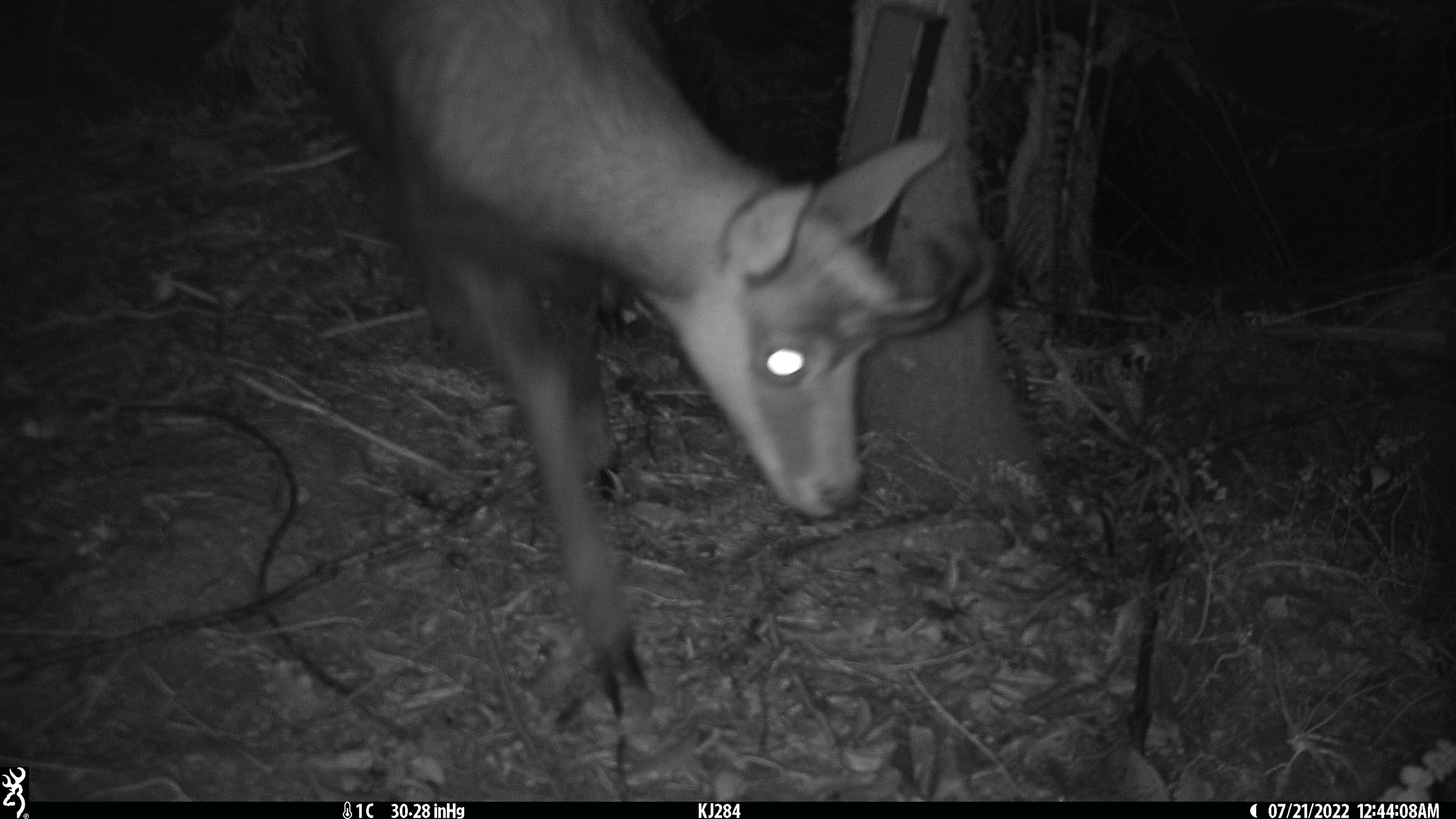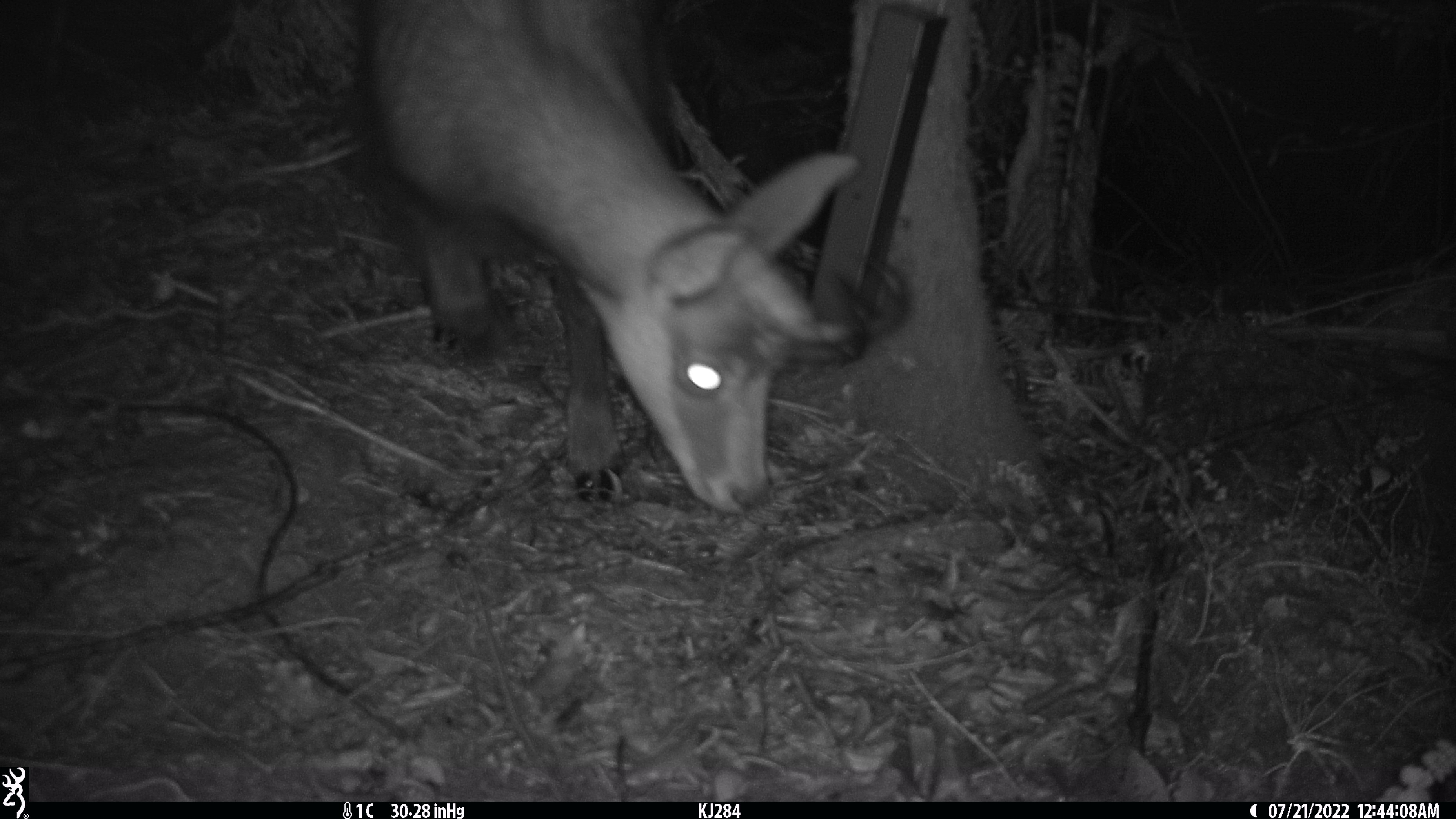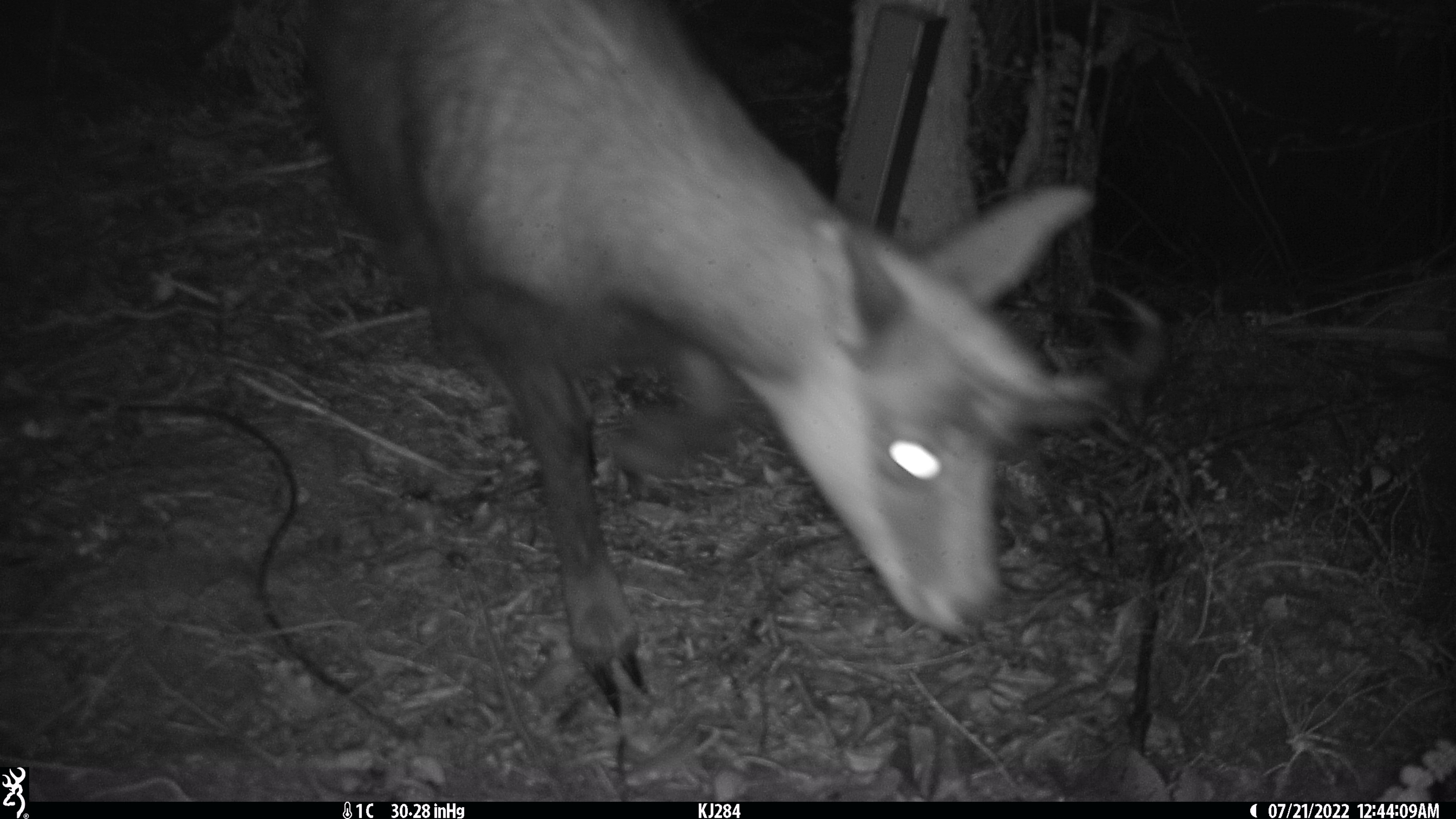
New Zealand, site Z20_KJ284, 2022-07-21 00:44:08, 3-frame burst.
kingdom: Animalia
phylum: Chordata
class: Mammalia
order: Artiodactyla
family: Bovidae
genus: Rupicapra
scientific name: Rupicapra rupicapra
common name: alpine chamois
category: chamois